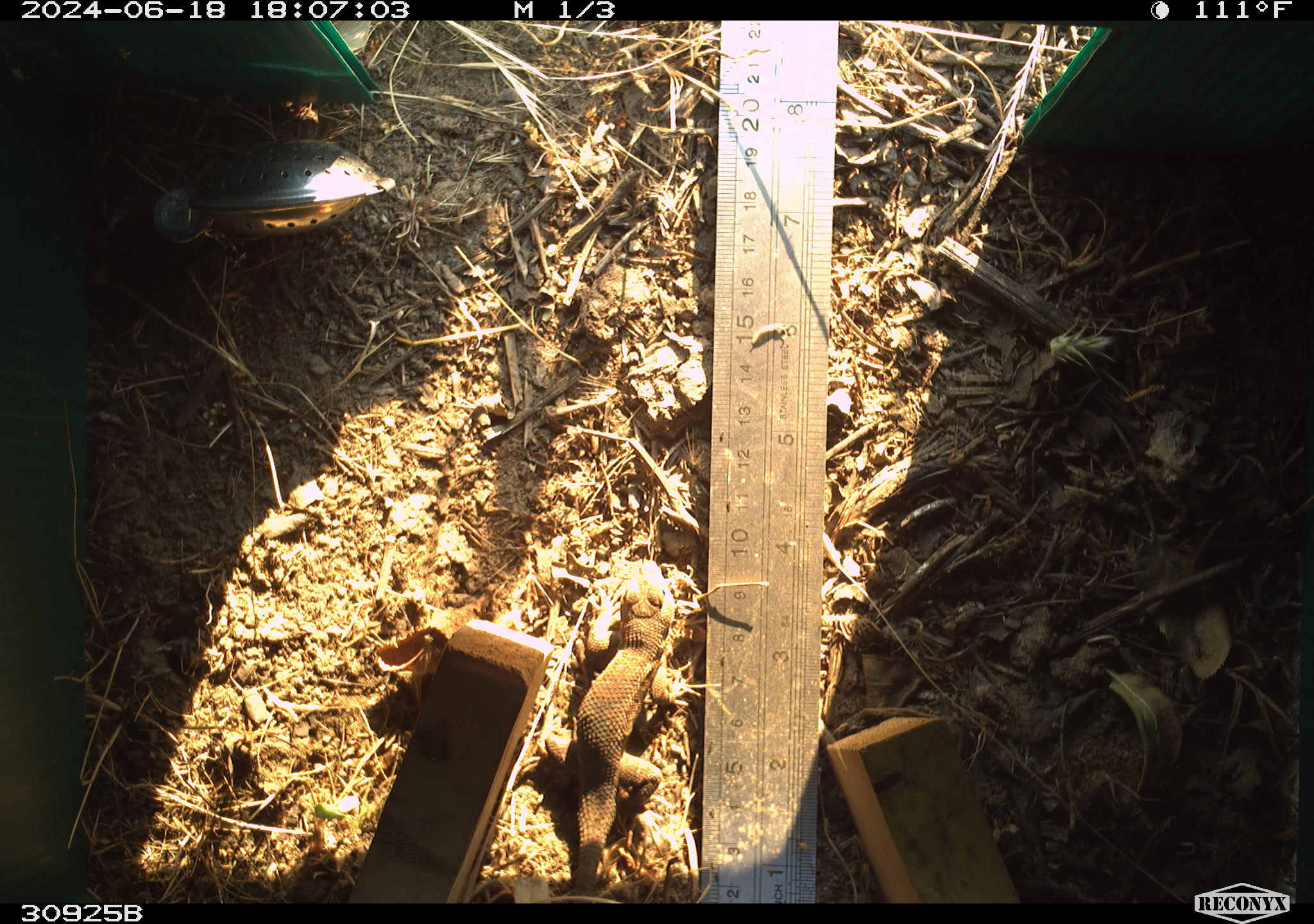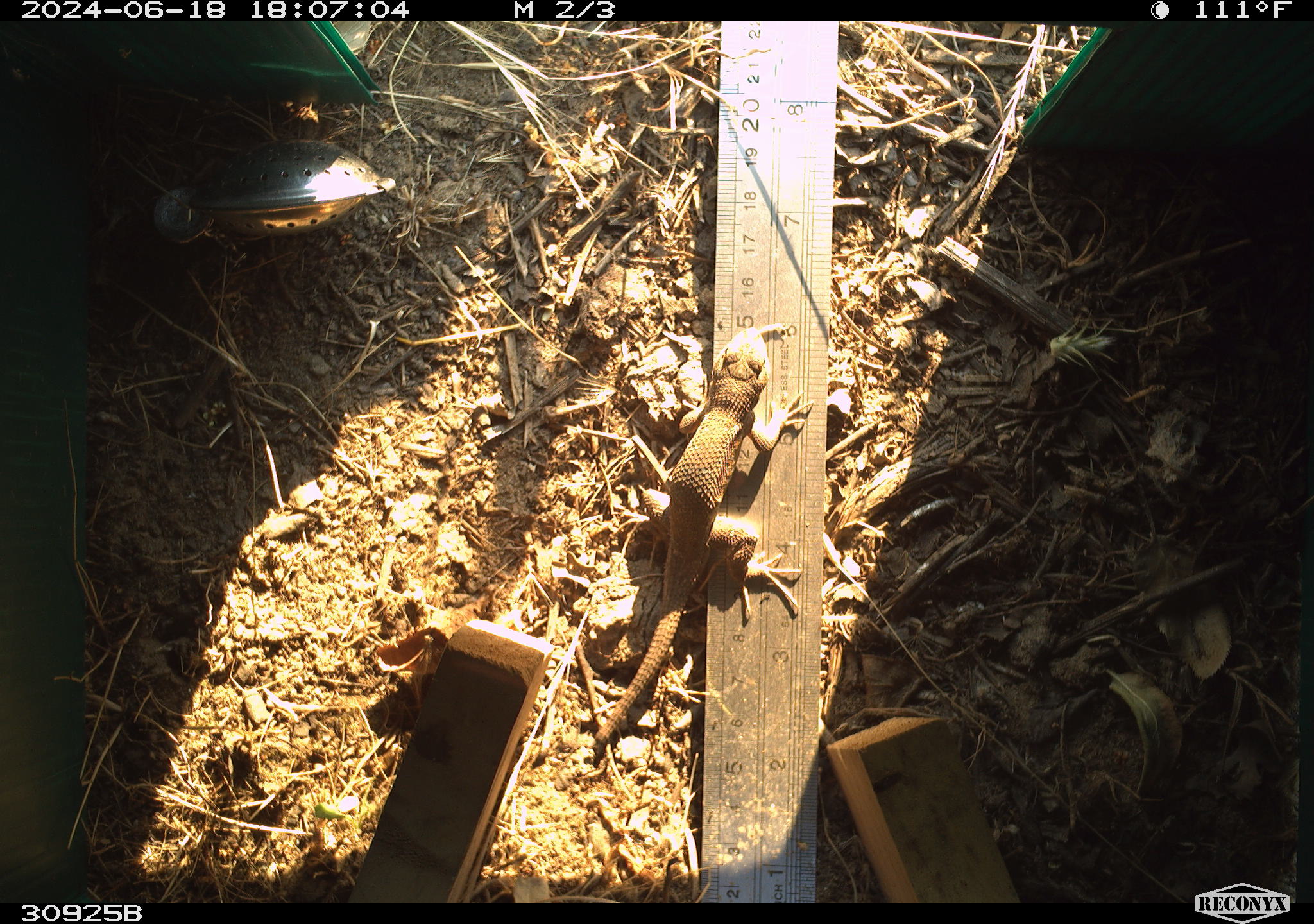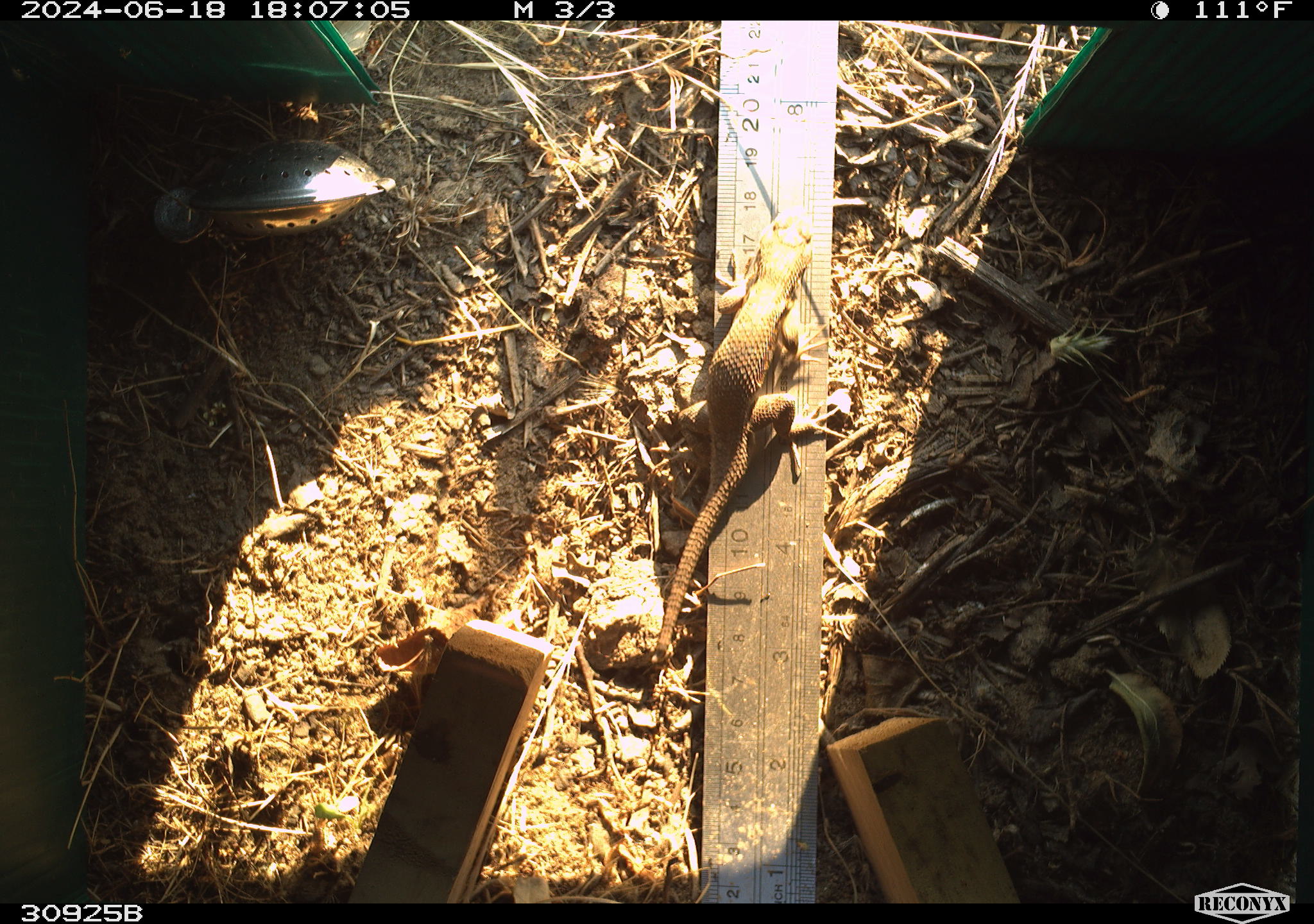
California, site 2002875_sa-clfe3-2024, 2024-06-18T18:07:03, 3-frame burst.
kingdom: Animalia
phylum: Chordata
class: Reptilia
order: Squamata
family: Phrynosomatidae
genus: Sceloporus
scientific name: Sceloporus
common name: spiny lizards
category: sceloporus species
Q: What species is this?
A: Sceloporus species (spiny lizards) (Sceloporus).